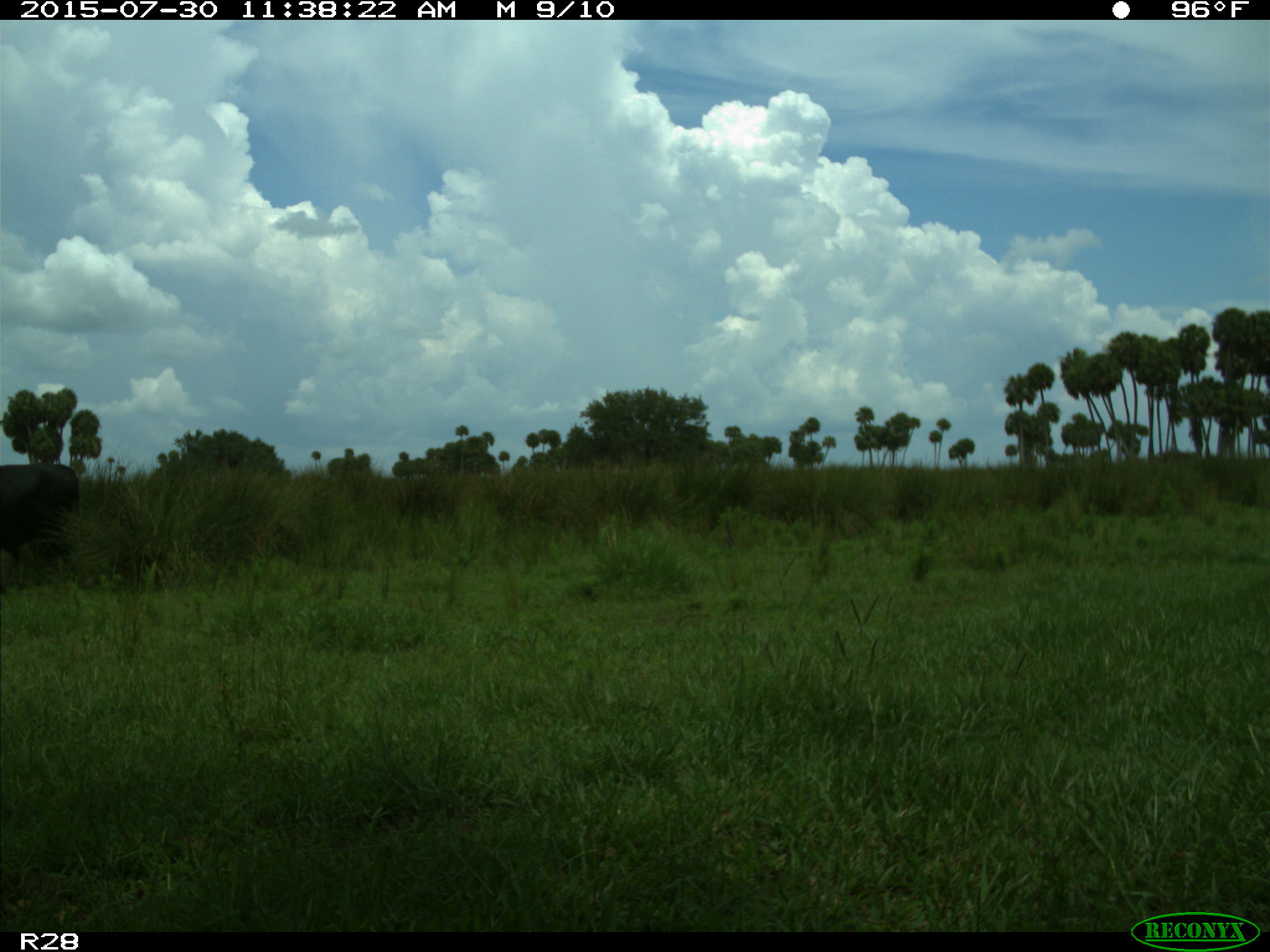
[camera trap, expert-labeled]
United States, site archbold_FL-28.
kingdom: Animalia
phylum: Chordata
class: Mammalia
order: Artiodactyla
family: Bovidae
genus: Bos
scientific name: Bos taurus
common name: domestic cow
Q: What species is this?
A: Bos taurus (domestic cow).